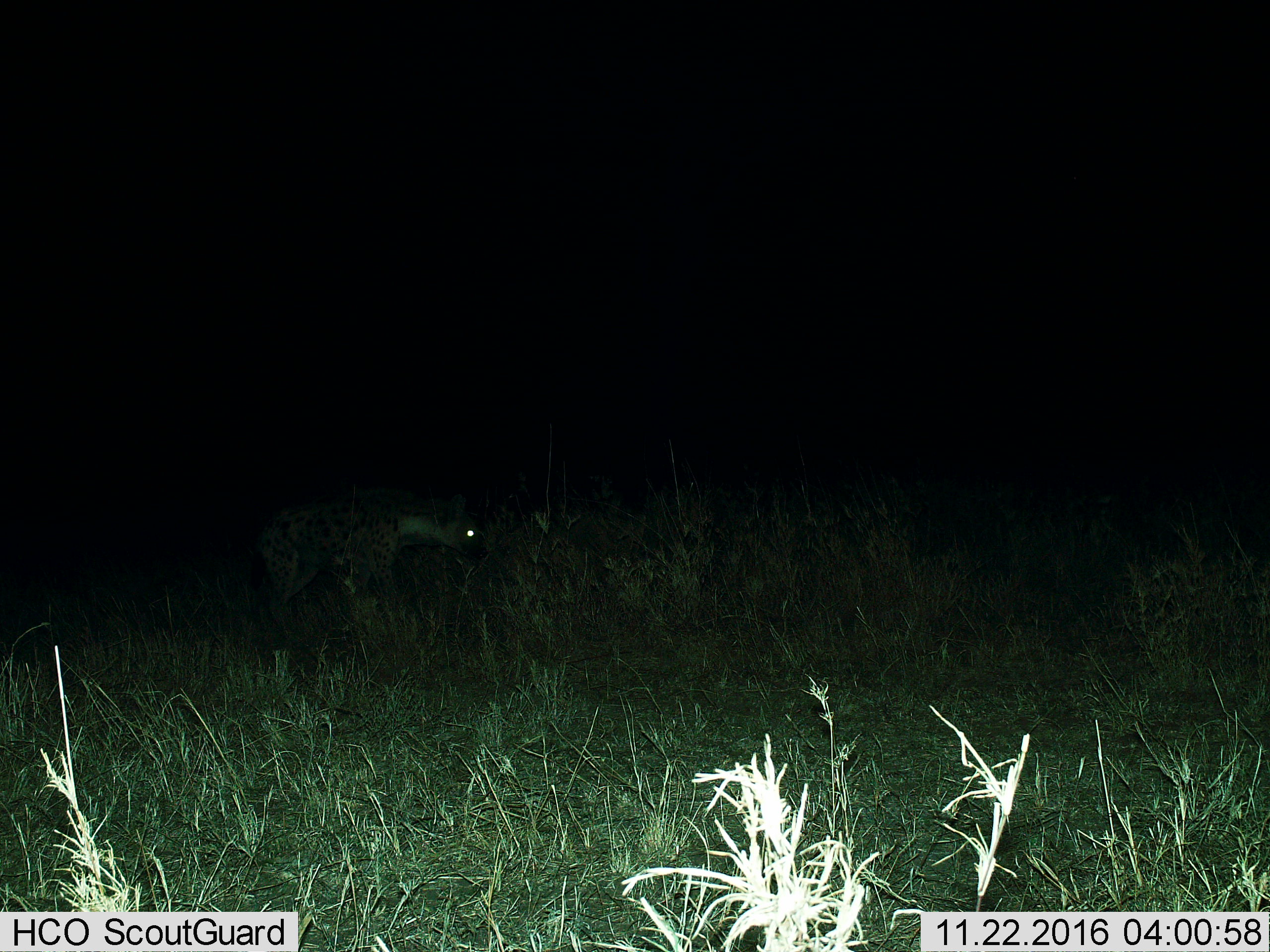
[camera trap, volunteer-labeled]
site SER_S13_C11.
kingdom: Animalia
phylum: Chordata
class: Mammalia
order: Carnivora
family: Hyaenidae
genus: Crocuta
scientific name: Crocuta crocuta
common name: spotted hyena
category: hyenaspotted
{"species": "hyenaspotted (spotted hyena) (Crocuta crocuta)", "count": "1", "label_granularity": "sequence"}